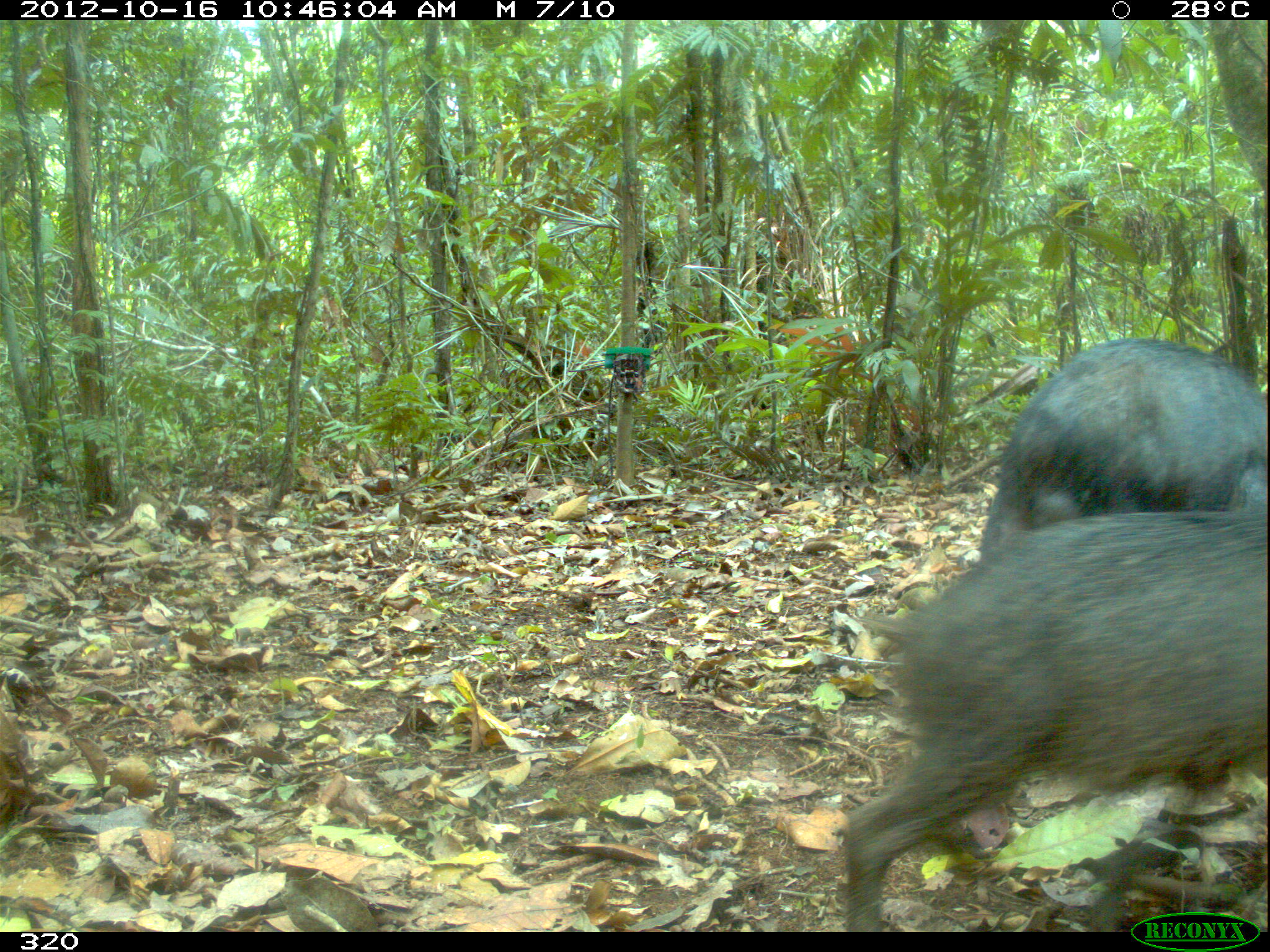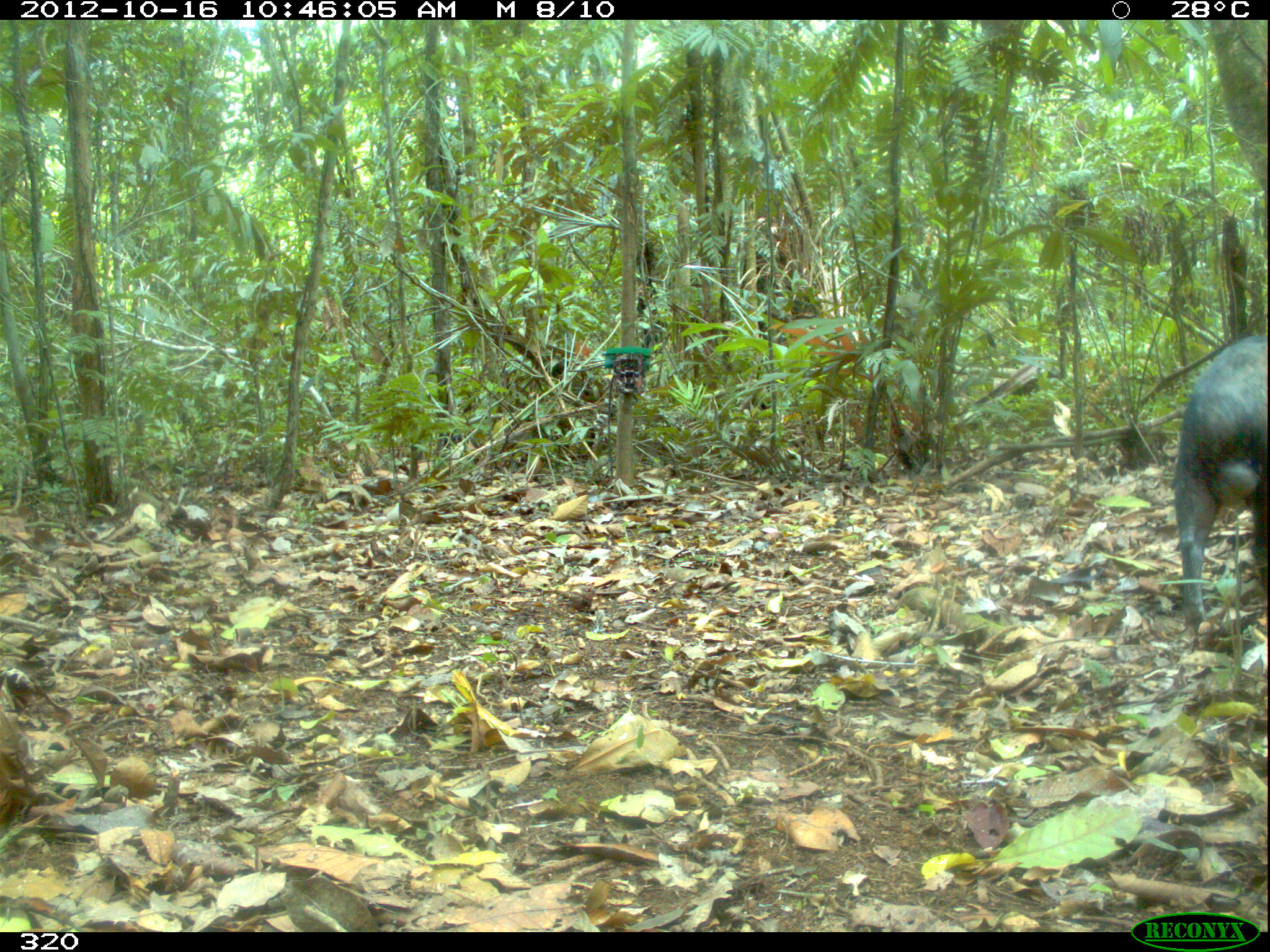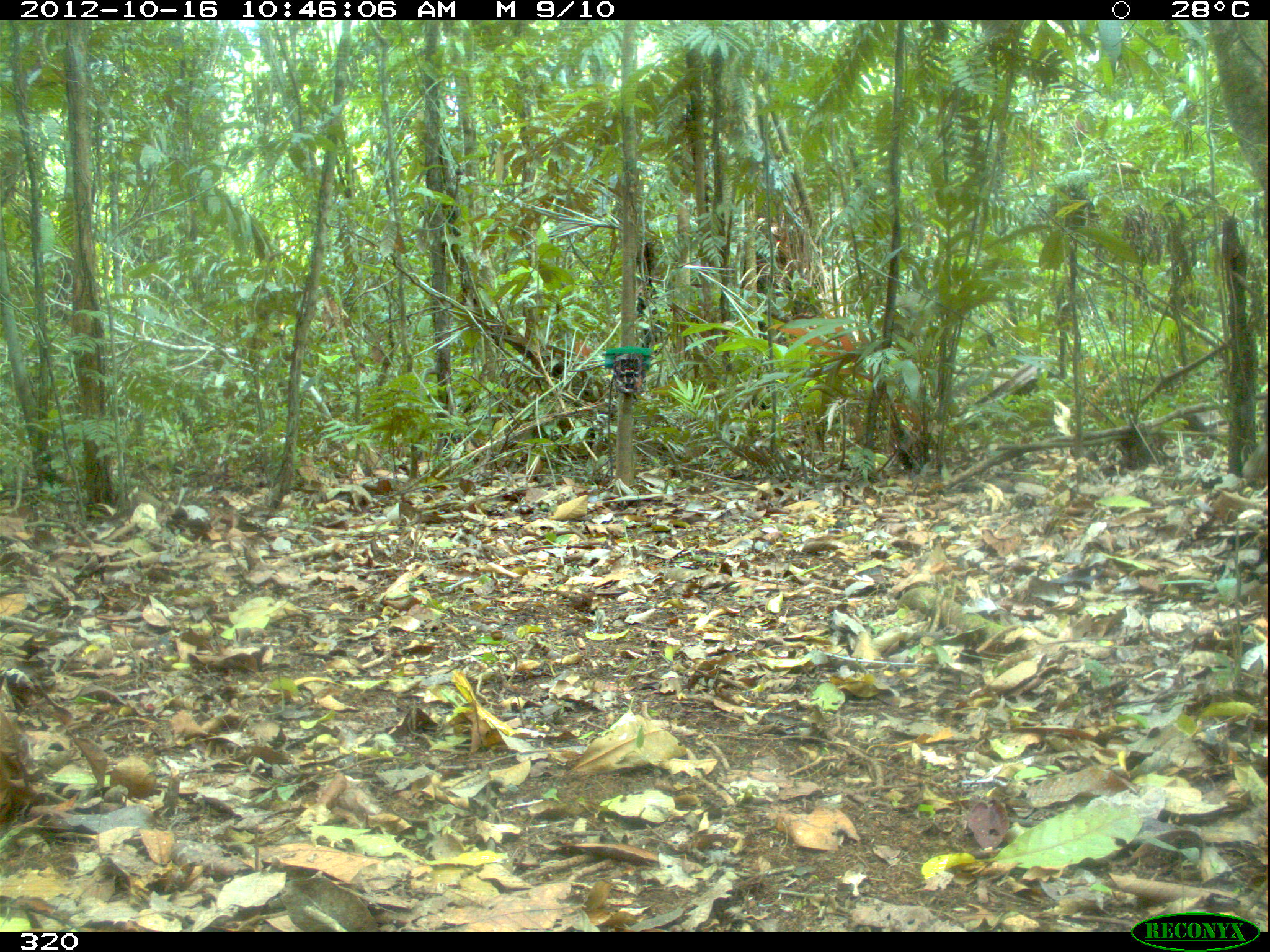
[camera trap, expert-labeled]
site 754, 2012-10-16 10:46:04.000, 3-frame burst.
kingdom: Animalia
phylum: Chordata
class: Mammalia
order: Artiodactyla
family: Tayassuidae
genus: Tayassu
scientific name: Tayassu pecari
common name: white-lipped peccary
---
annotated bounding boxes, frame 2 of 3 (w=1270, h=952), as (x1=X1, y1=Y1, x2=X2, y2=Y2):
tayassu pecari: (x1=1172, y1=333, x2=1270, y2=636)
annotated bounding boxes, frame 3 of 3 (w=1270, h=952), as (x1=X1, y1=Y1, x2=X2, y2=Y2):
tayassu pecari: (x1=1241, y1=431, x2=1270, y2=479)